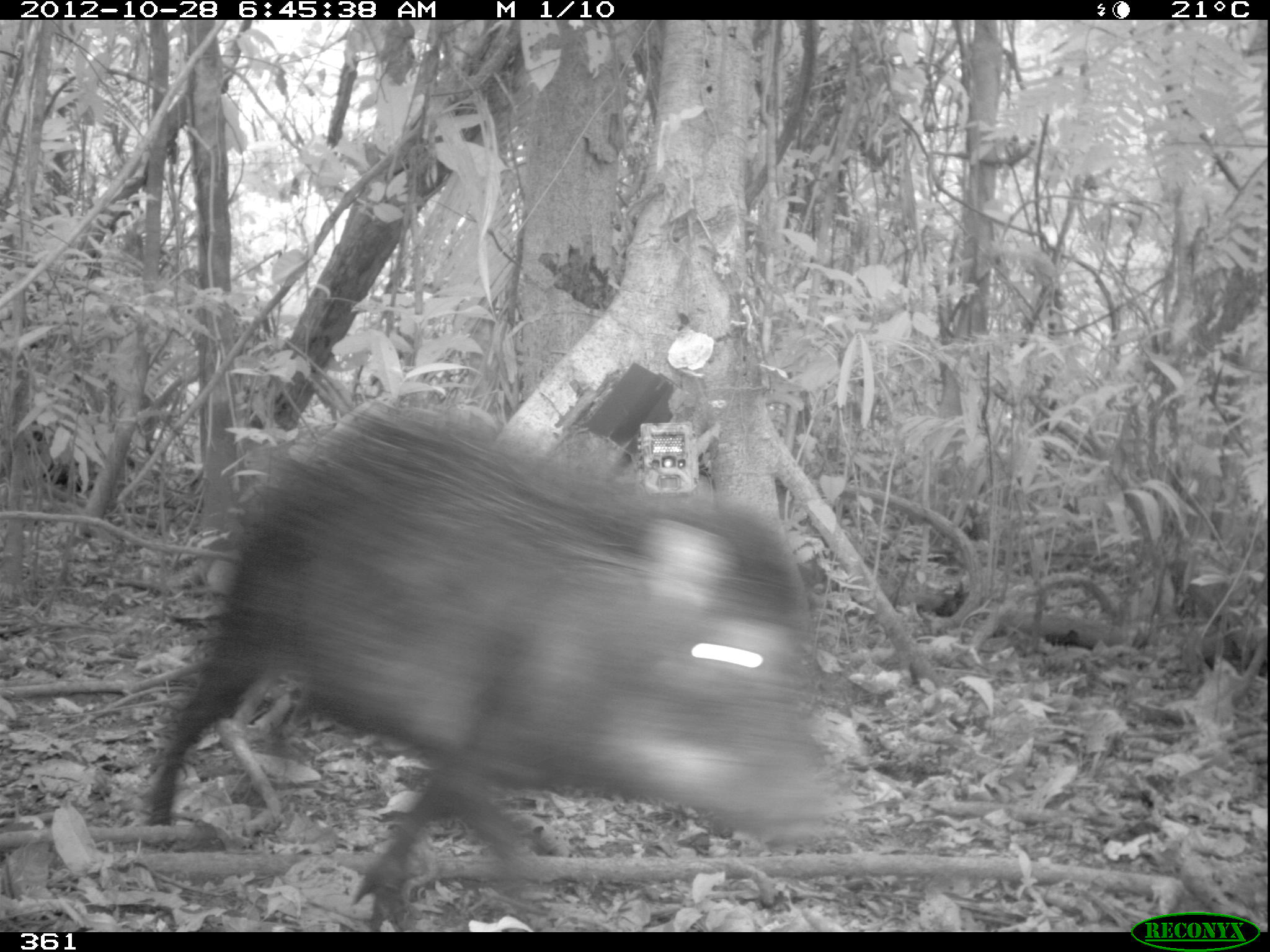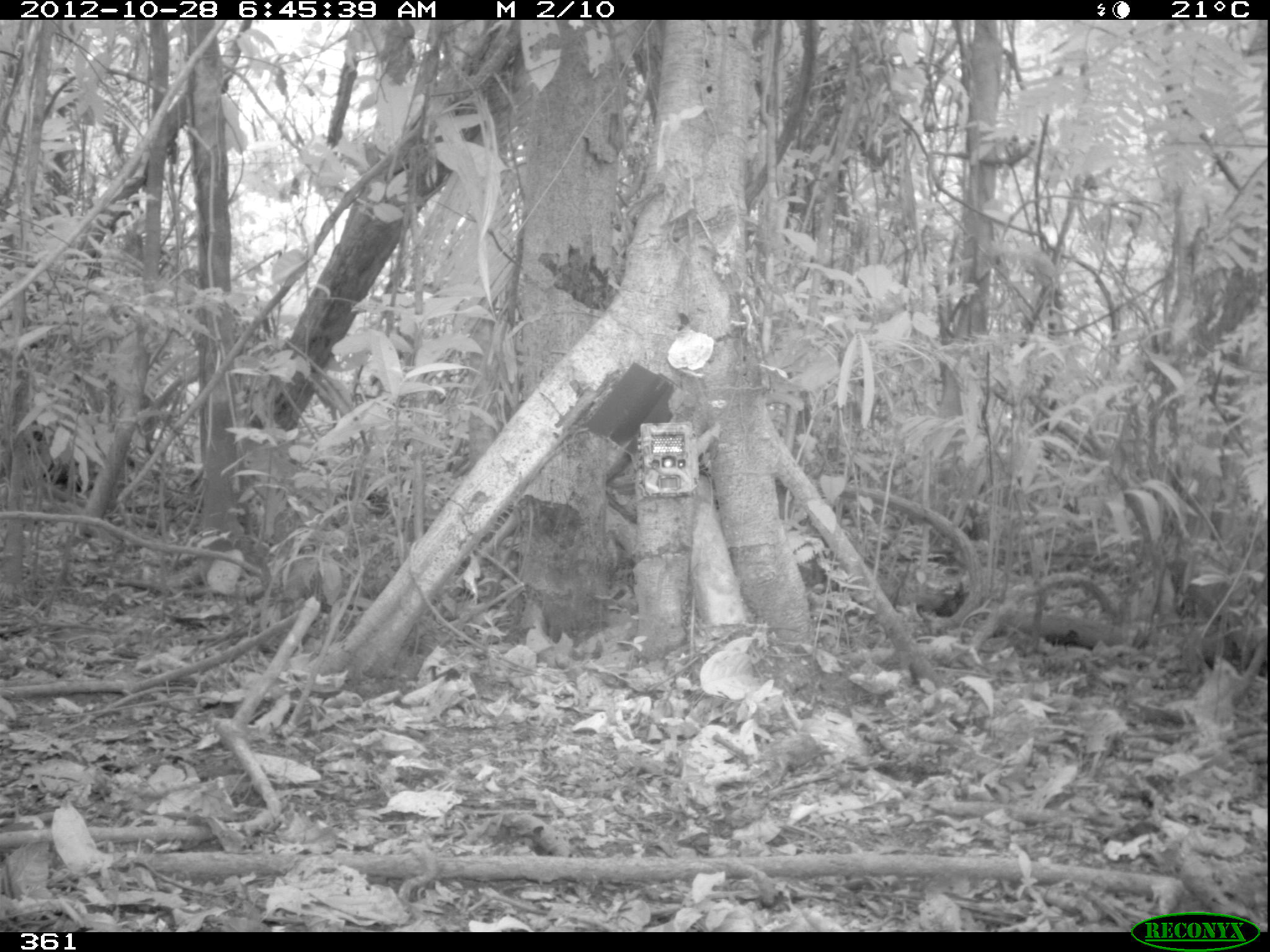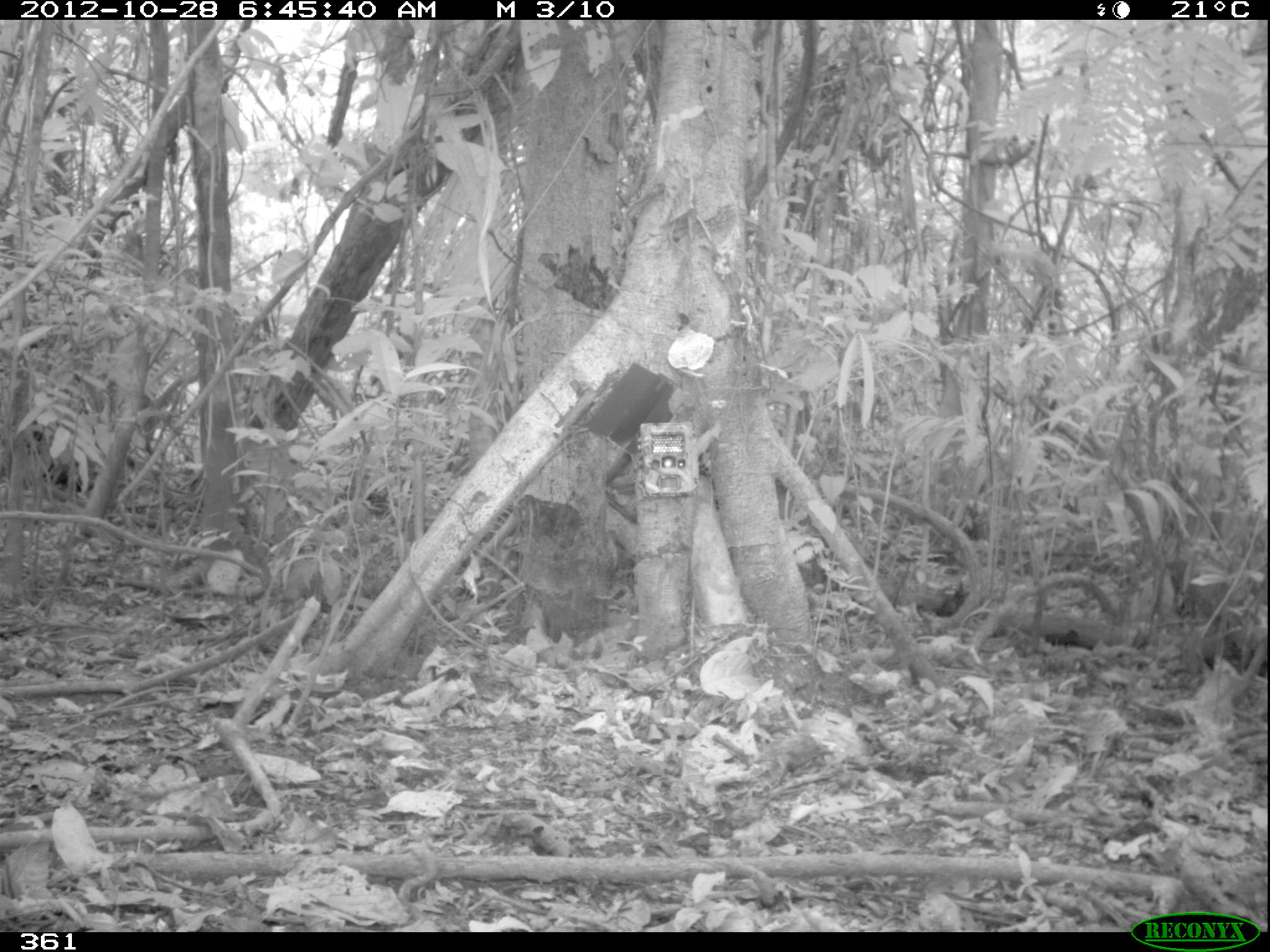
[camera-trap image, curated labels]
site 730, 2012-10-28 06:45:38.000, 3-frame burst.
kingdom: Animalia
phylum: Chordata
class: Mammalia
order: Artiodactyla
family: Tayassuidae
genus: Tayassu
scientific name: Tayassu pecari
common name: white-lipped peccary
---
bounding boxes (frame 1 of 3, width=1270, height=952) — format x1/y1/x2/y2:
tayassu pecari: 141/401/829/930